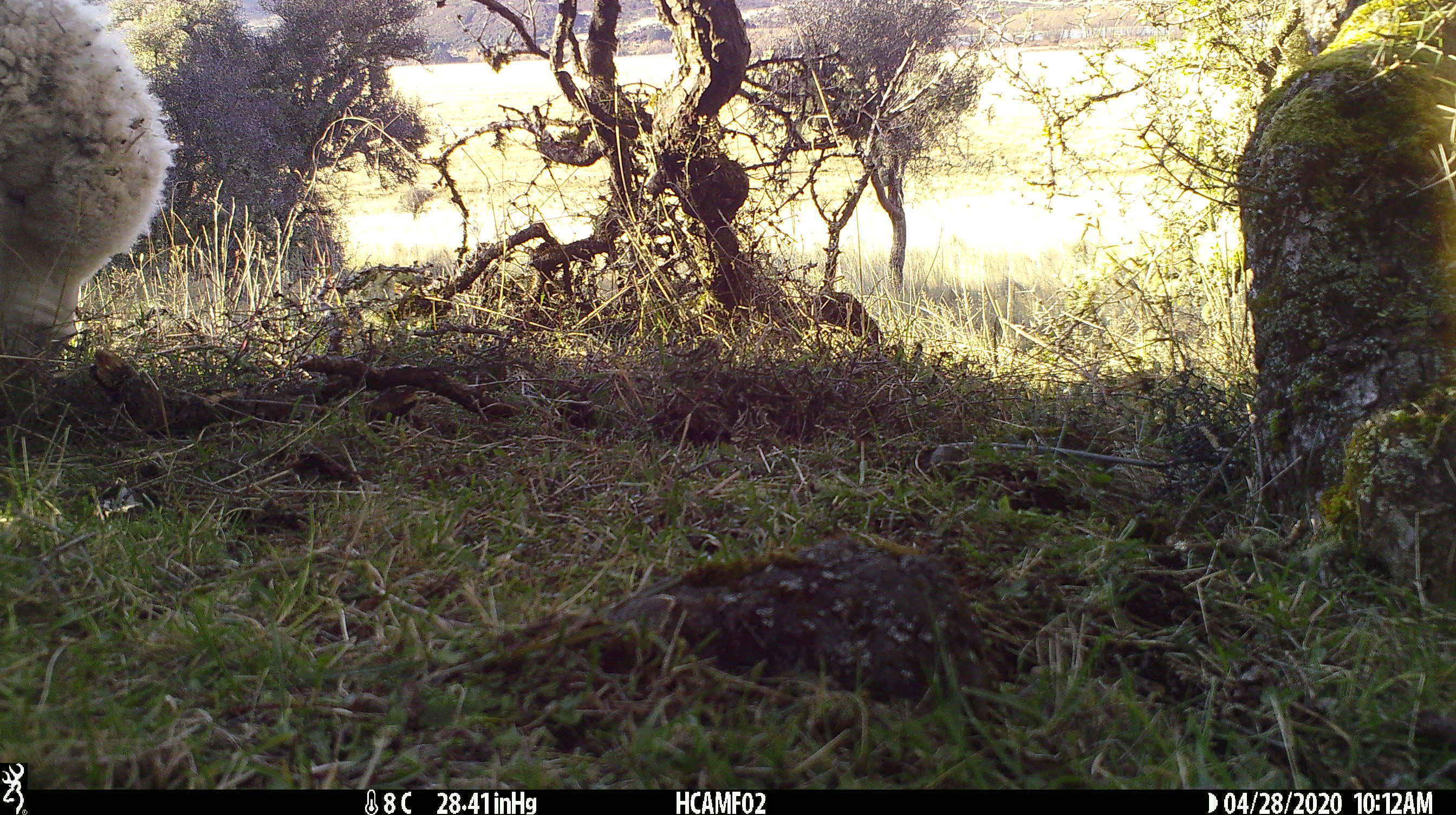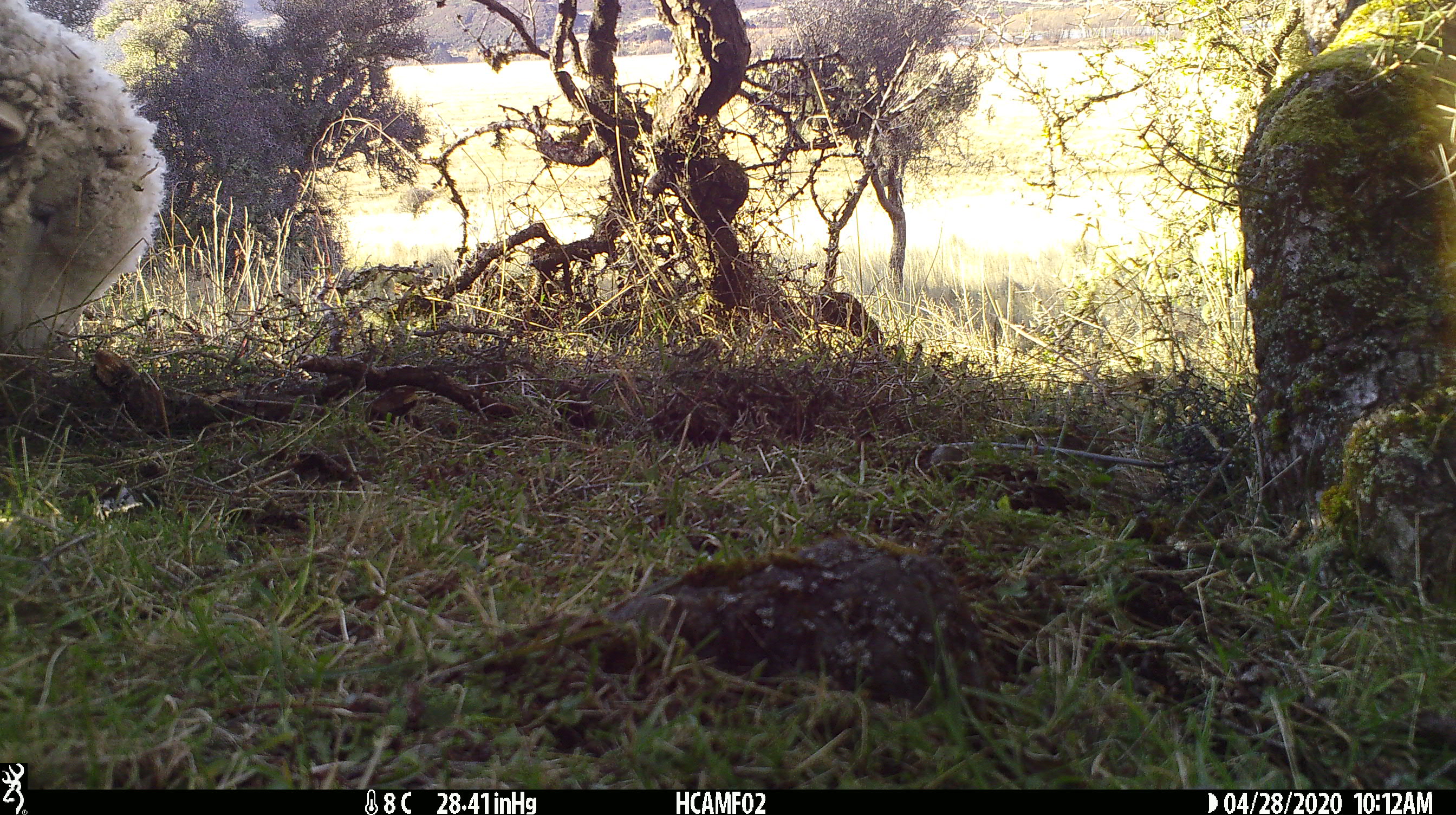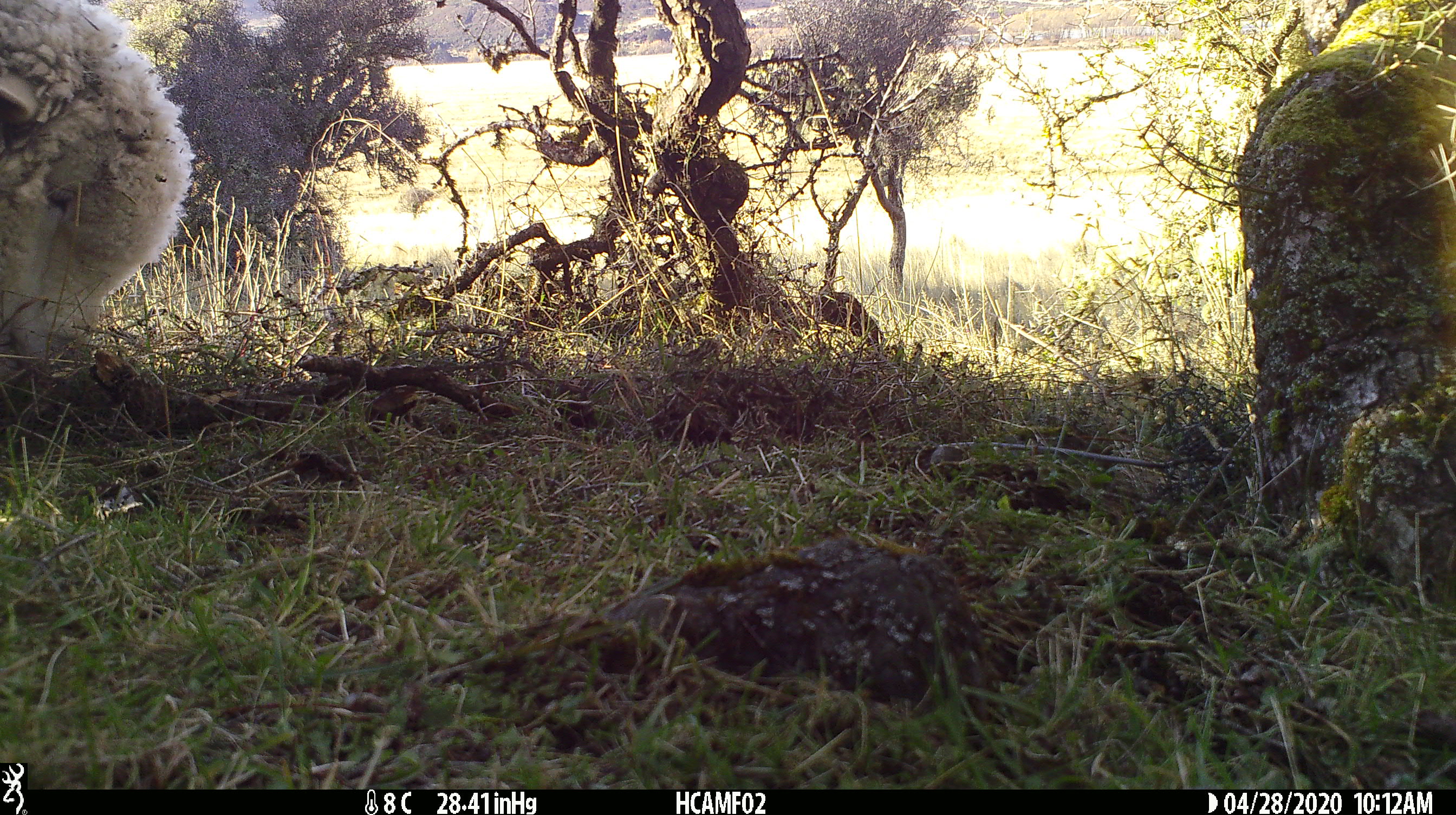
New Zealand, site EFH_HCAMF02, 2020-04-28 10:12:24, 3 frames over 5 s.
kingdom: Animalia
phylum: Chordata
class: Mammalia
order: Artiodactyla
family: Bovidae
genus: Ovis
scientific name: Ovis aries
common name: domestic sheep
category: sheep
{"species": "sheep (domestic sheep) (Ovis aries)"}